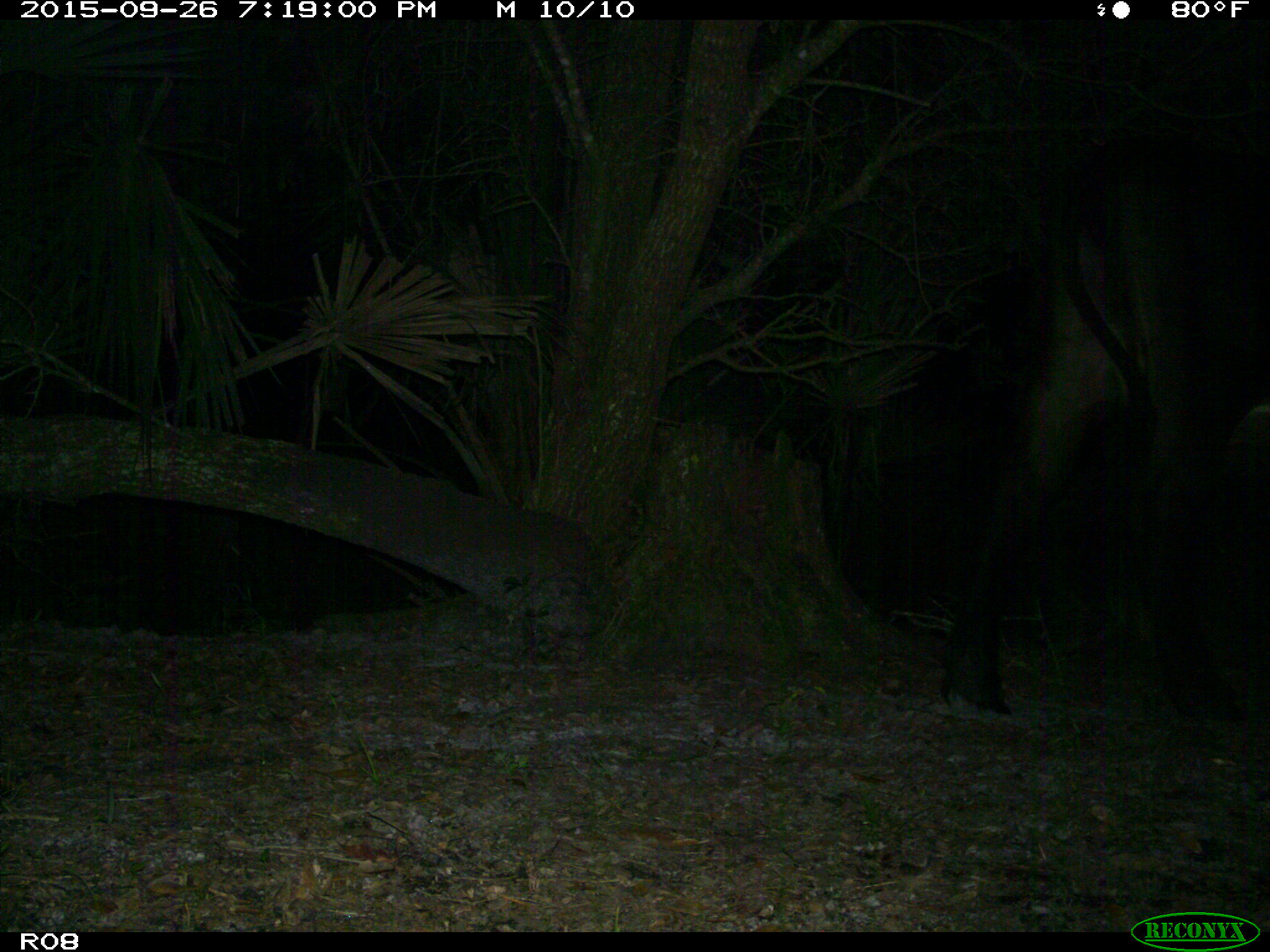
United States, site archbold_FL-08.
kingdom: Animalia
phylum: Chordata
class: Mammalia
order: Artiodactyla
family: Bovidae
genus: Bos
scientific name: Bos taurus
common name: domestic cow